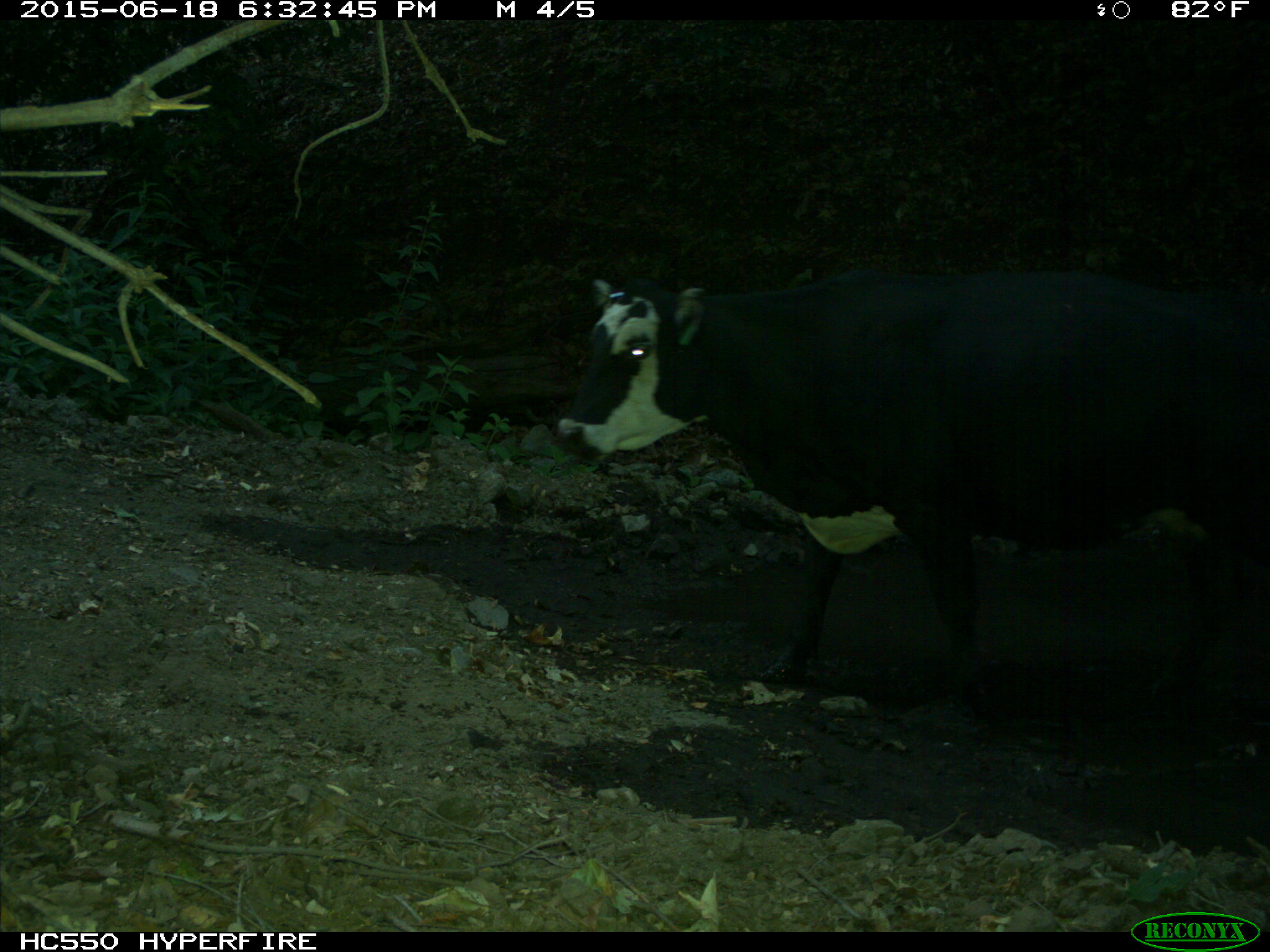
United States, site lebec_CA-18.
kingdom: Animalia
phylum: Chordata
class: Mammalia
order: Artiodactyla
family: Bovidae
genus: Bos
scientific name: Bos taurus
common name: domestic cow